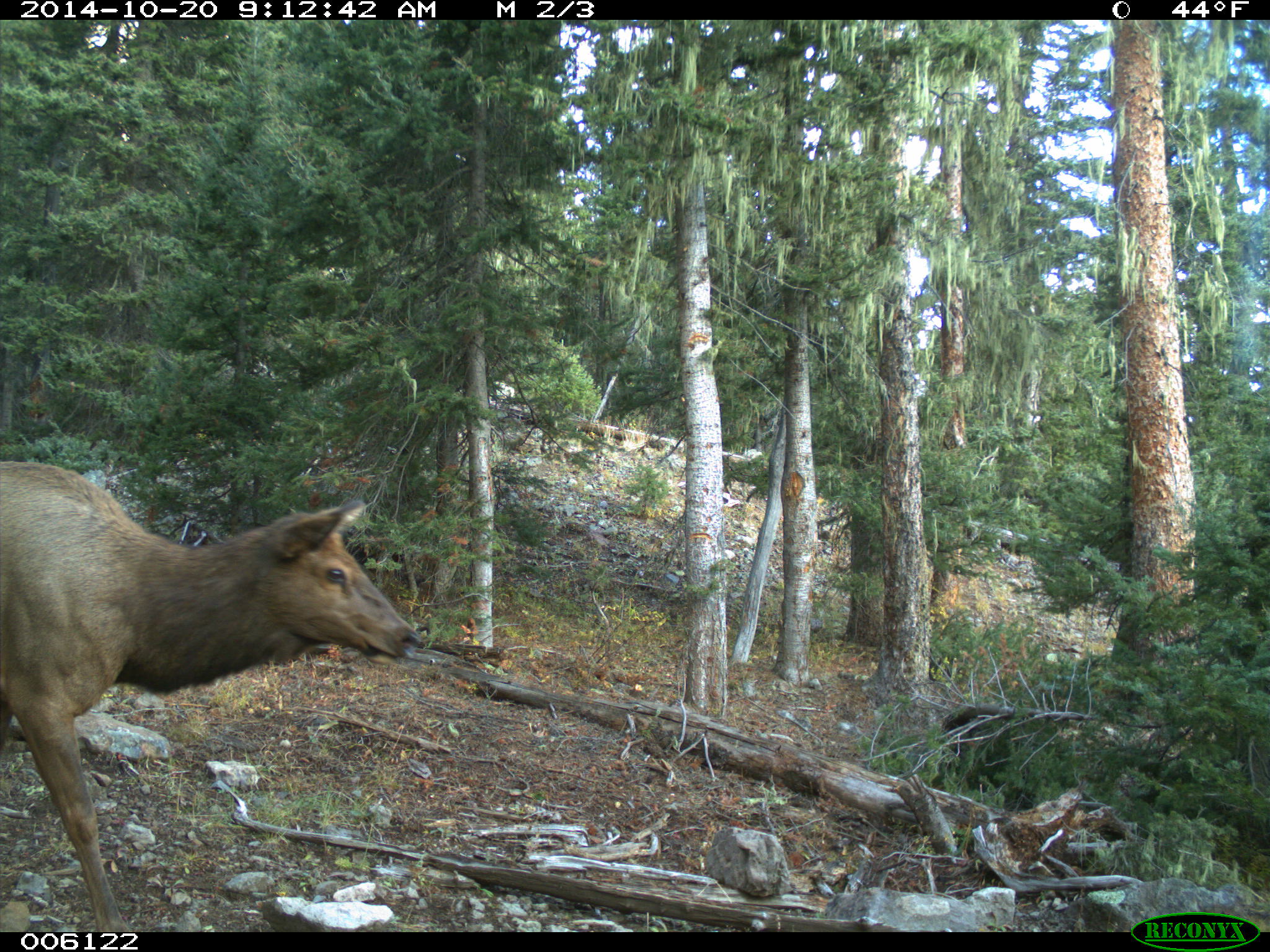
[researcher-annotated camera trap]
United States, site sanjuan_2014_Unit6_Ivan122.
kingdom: Animalia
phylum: Chordata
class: Mammalia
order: Artiodactyla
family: Cervidae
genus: Cervus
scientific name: Cervus elaphus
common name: red deer